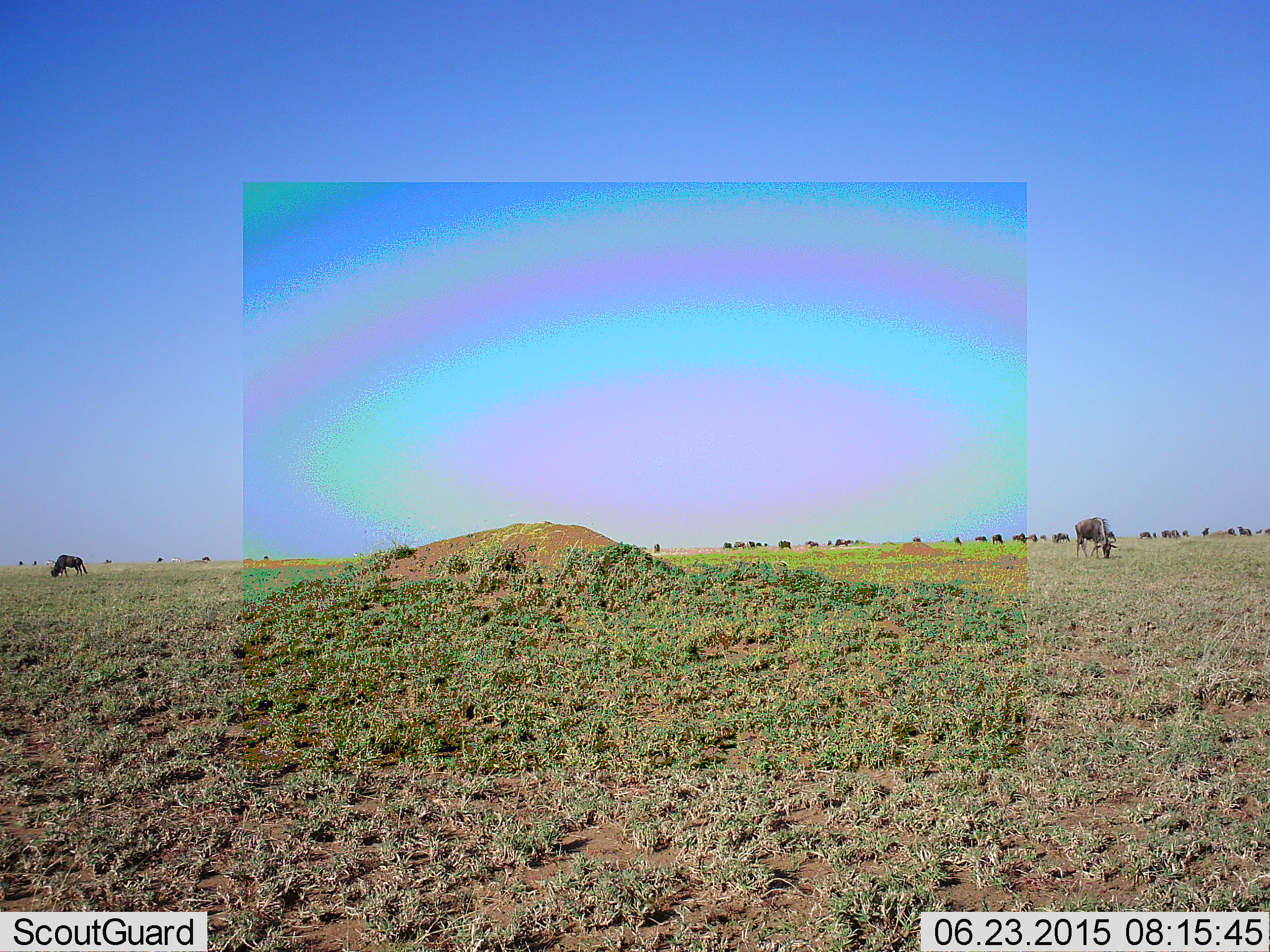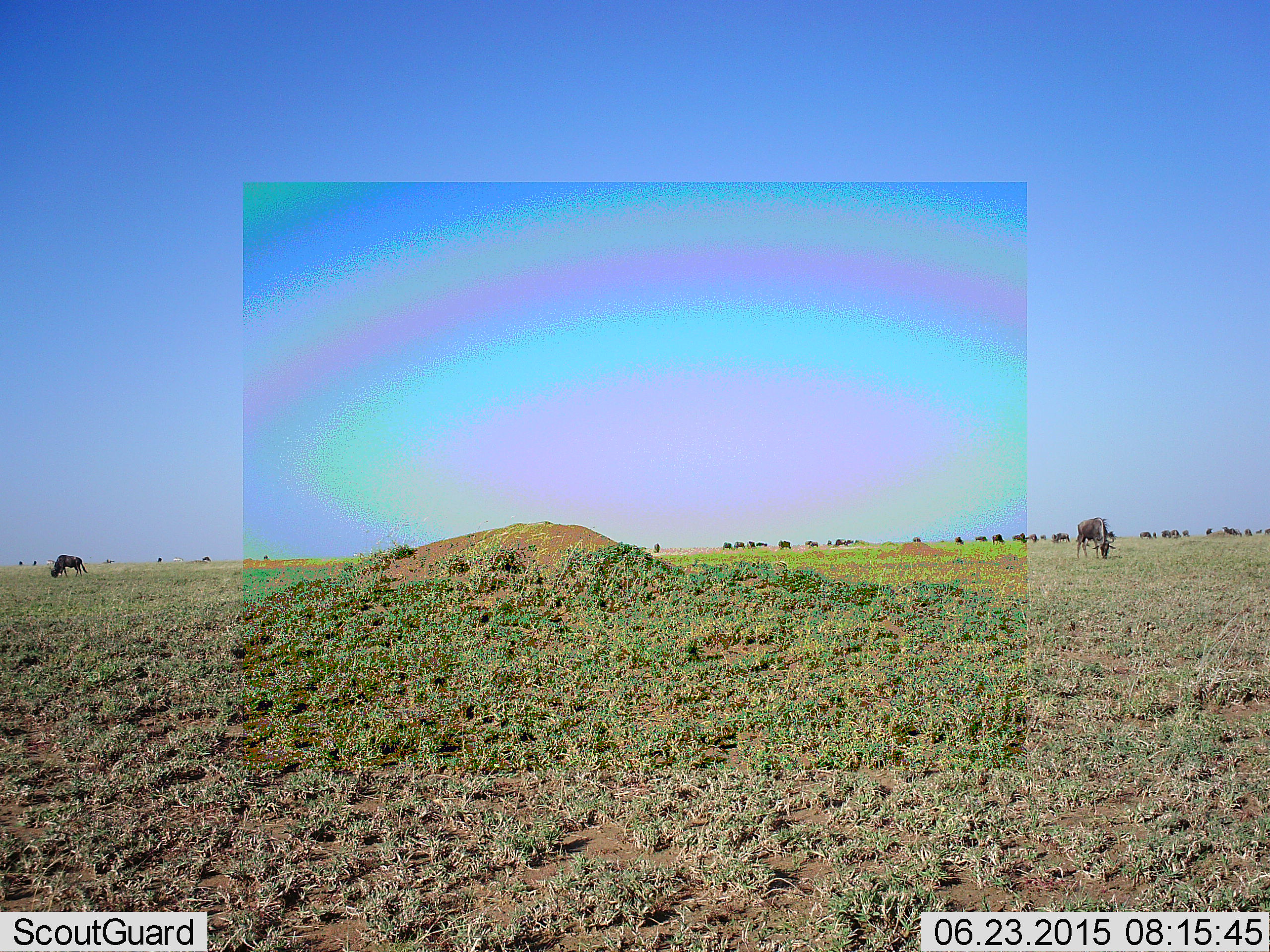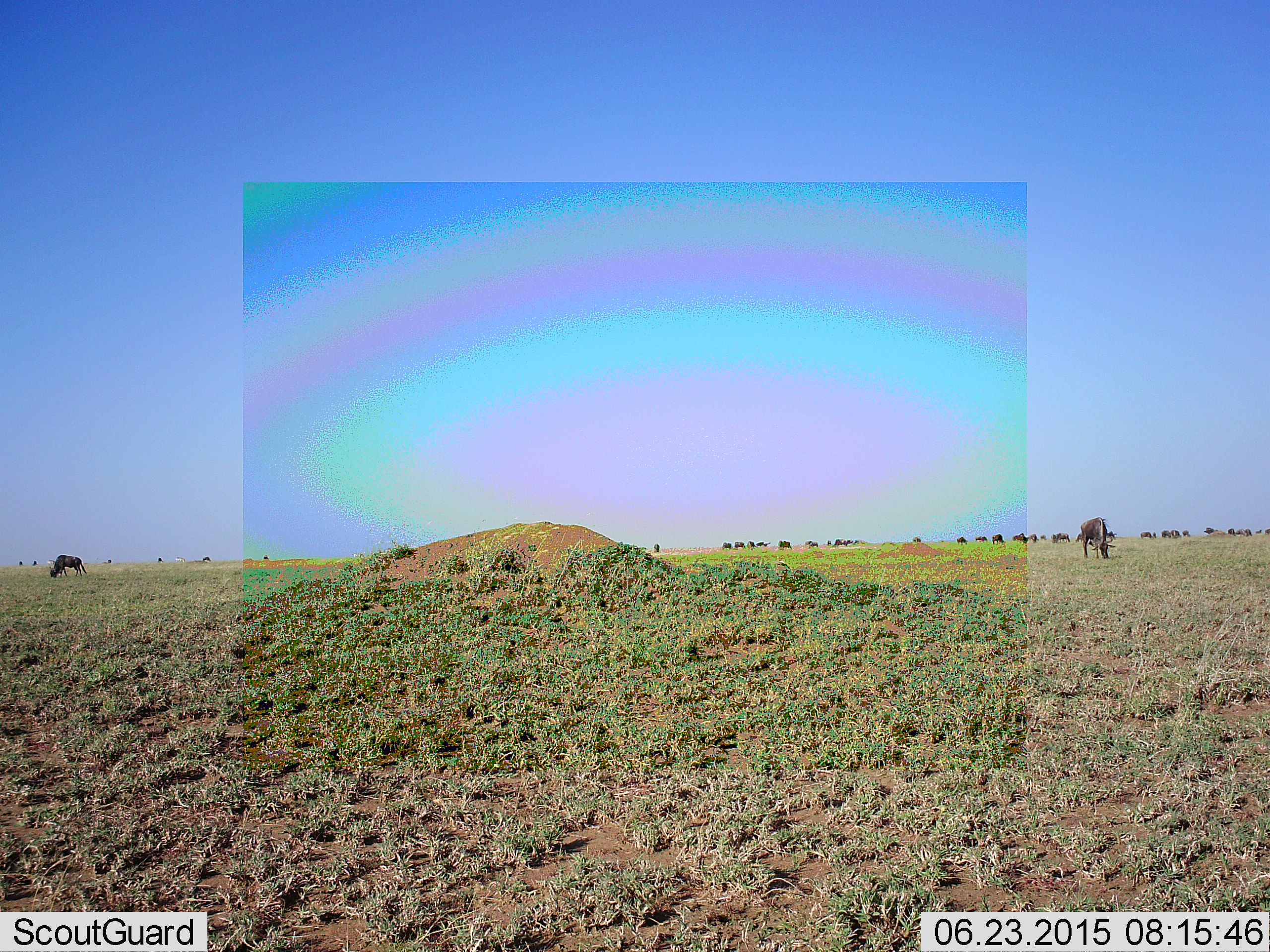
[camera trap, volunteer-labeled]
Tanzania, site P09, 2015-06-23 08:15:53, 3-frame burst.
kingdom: Animalia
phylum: Chordata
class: Mammalia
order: Artiodactyla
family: Bovidae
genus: Connochaetes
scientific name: Connochaetes taurinus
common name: blue wildebeest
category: wildebeest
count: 11-50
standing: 40%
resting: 10%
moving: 40%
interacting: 10%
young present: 10%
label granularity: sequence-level